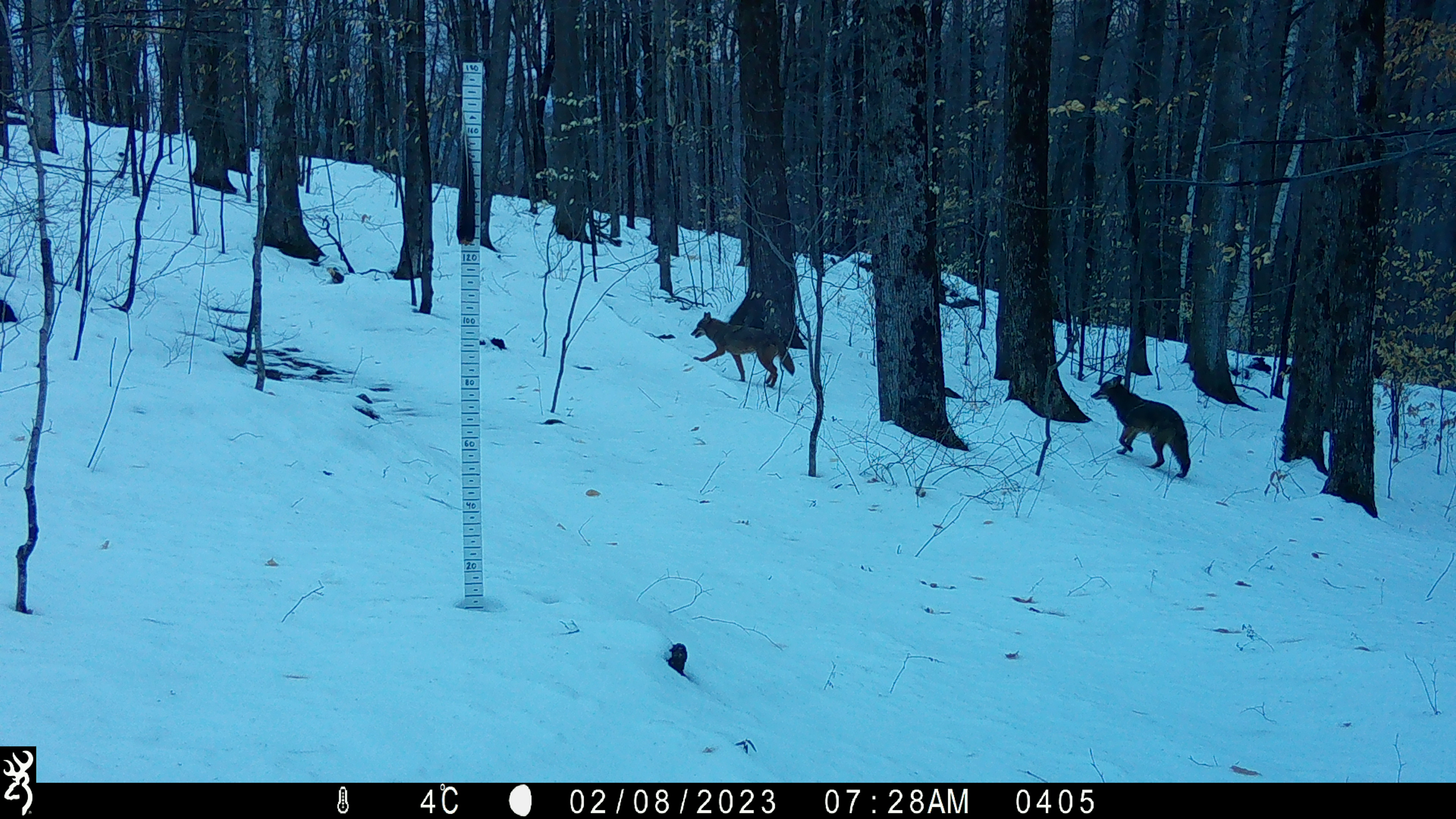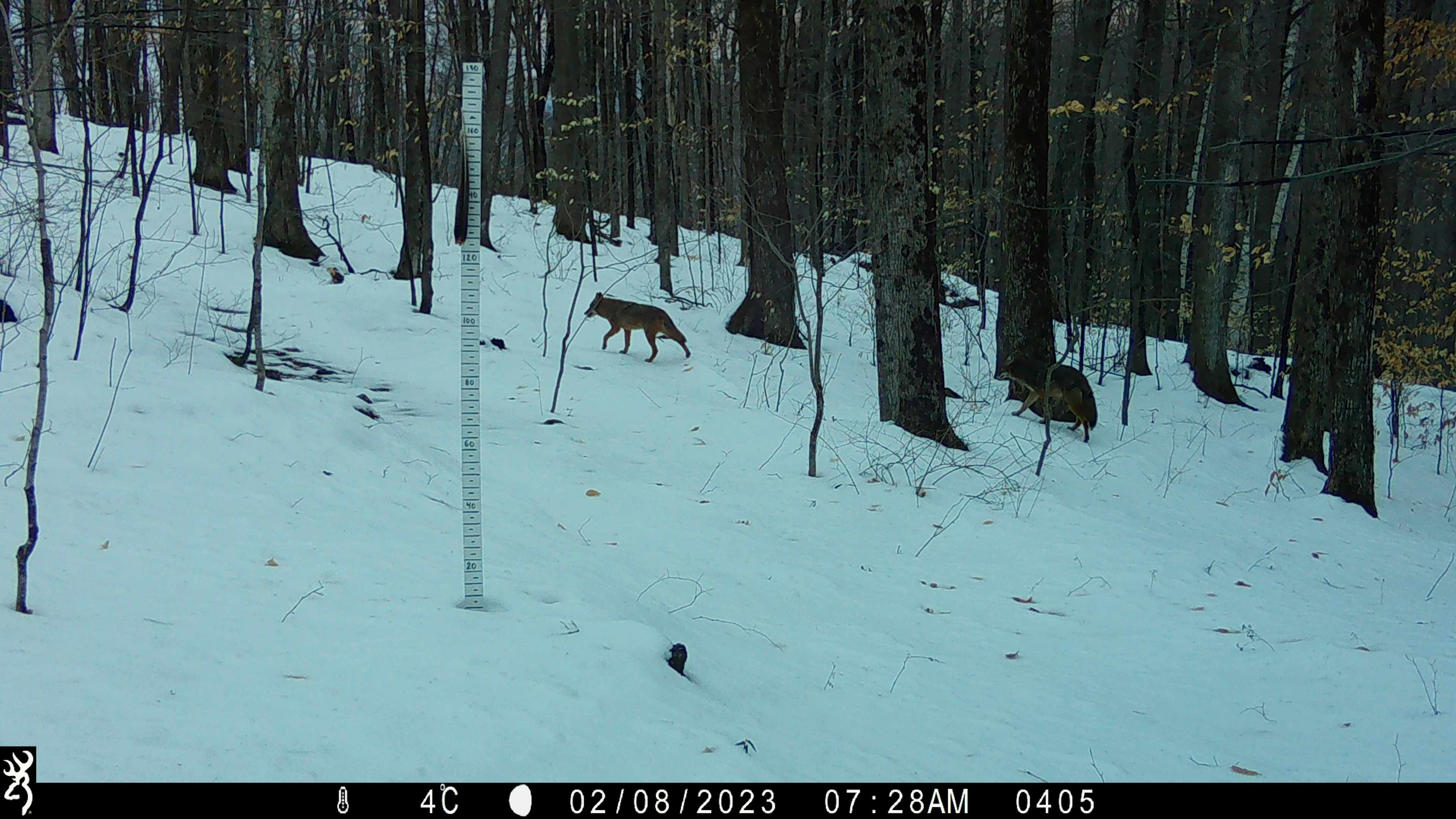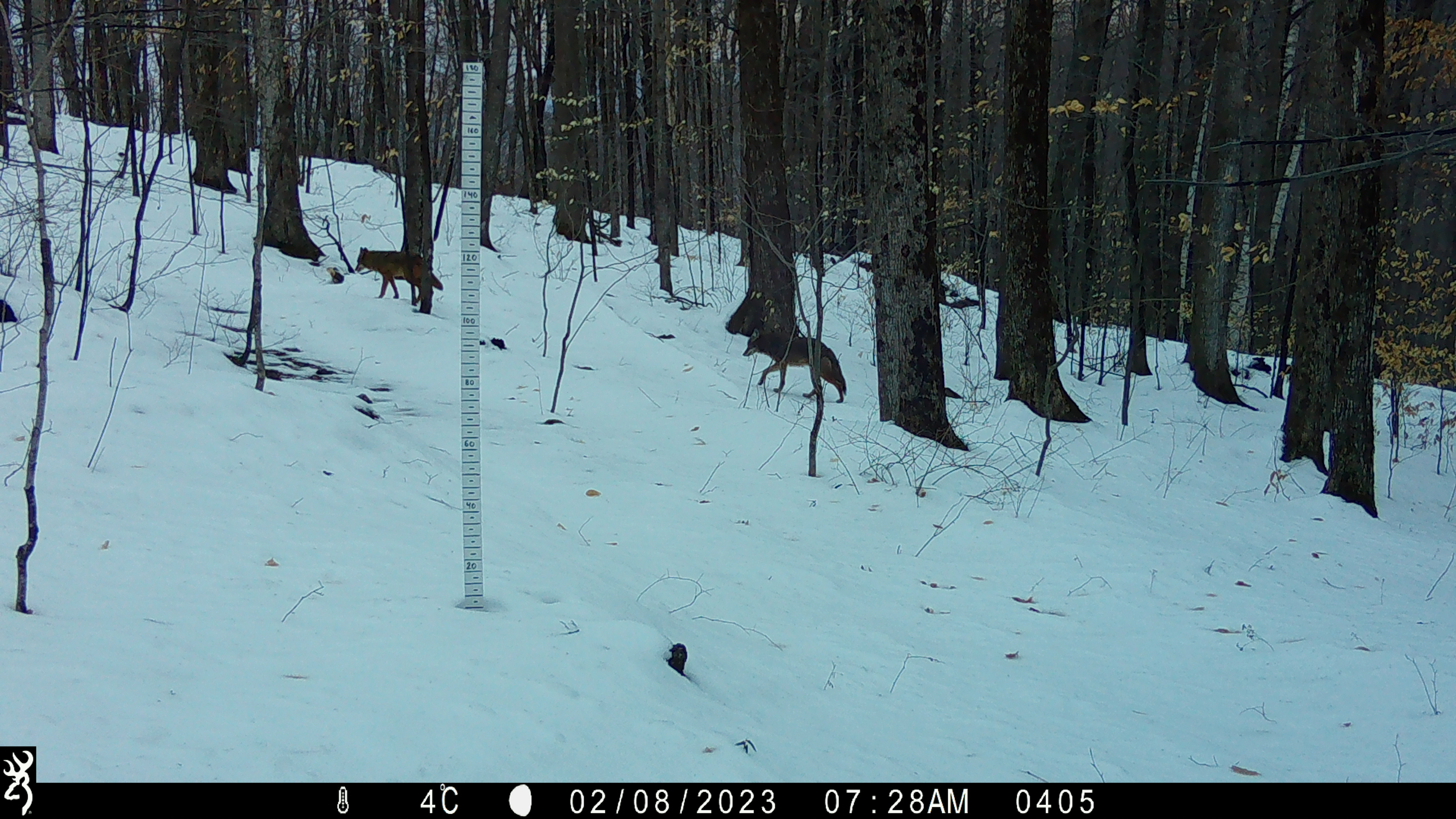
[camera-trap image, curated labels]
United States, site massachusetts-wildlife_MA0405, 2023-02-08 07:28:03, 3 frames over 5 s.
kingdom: Animalia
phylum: Chordata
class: Mammalia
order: Carnivora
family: Canidae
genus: Canis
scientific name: Canis latrans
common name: coyote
Coyote (Canis latrans).